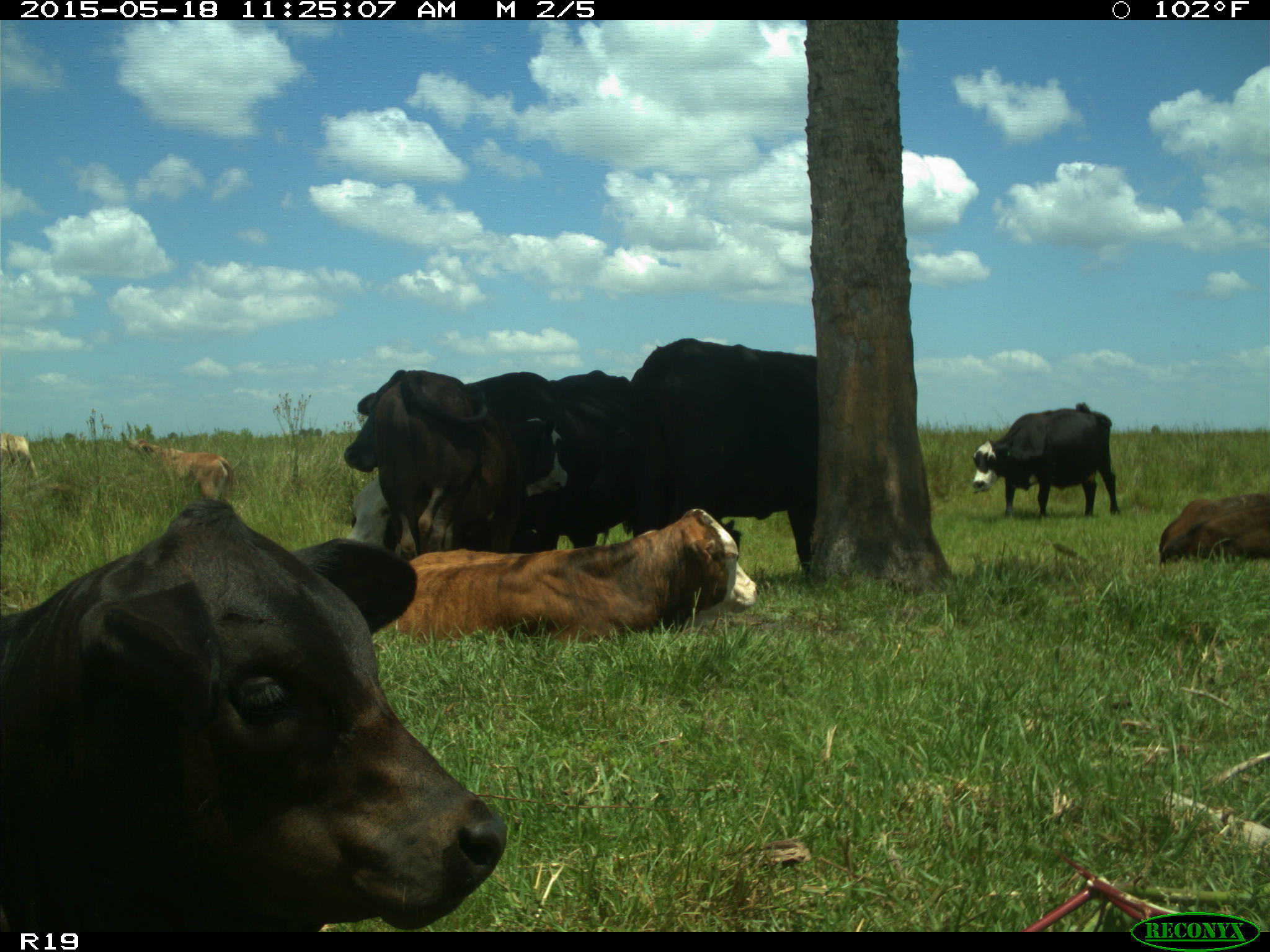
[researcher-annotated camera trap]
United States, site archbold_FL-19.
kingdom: Animalia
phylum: Chordata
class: Mammalia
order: Artiodactyla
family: Bovidae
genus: Bos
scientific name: Bos taurus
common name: domestic cow